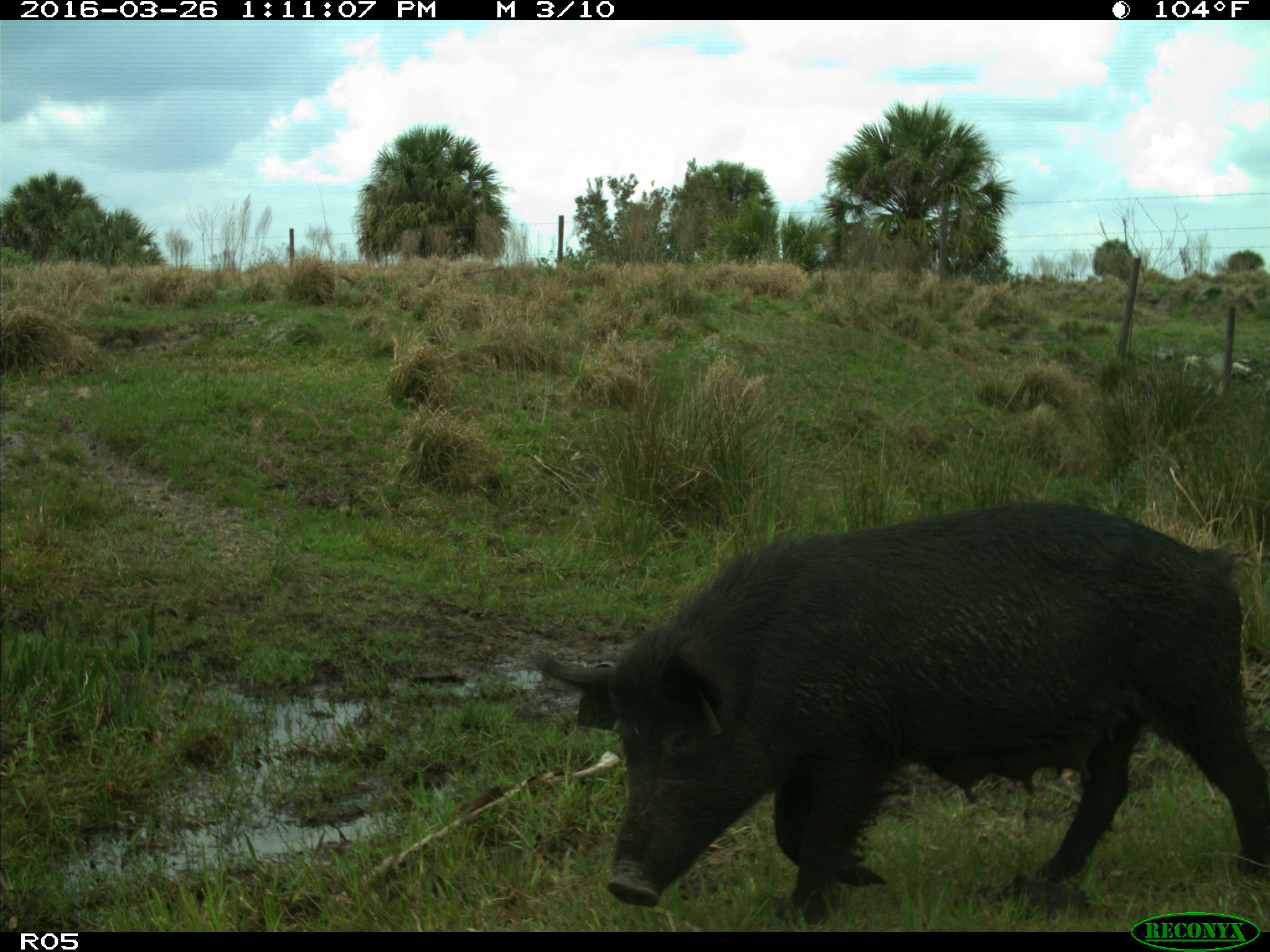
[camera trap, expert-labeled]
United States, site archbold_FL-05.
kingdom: Animalia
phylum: Chordata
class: Mammalia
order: Artiodactyla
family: Suidae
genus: Sus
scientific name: Sus scrofa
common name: wild boar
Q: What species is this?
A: Sus scrofa (wild boar).